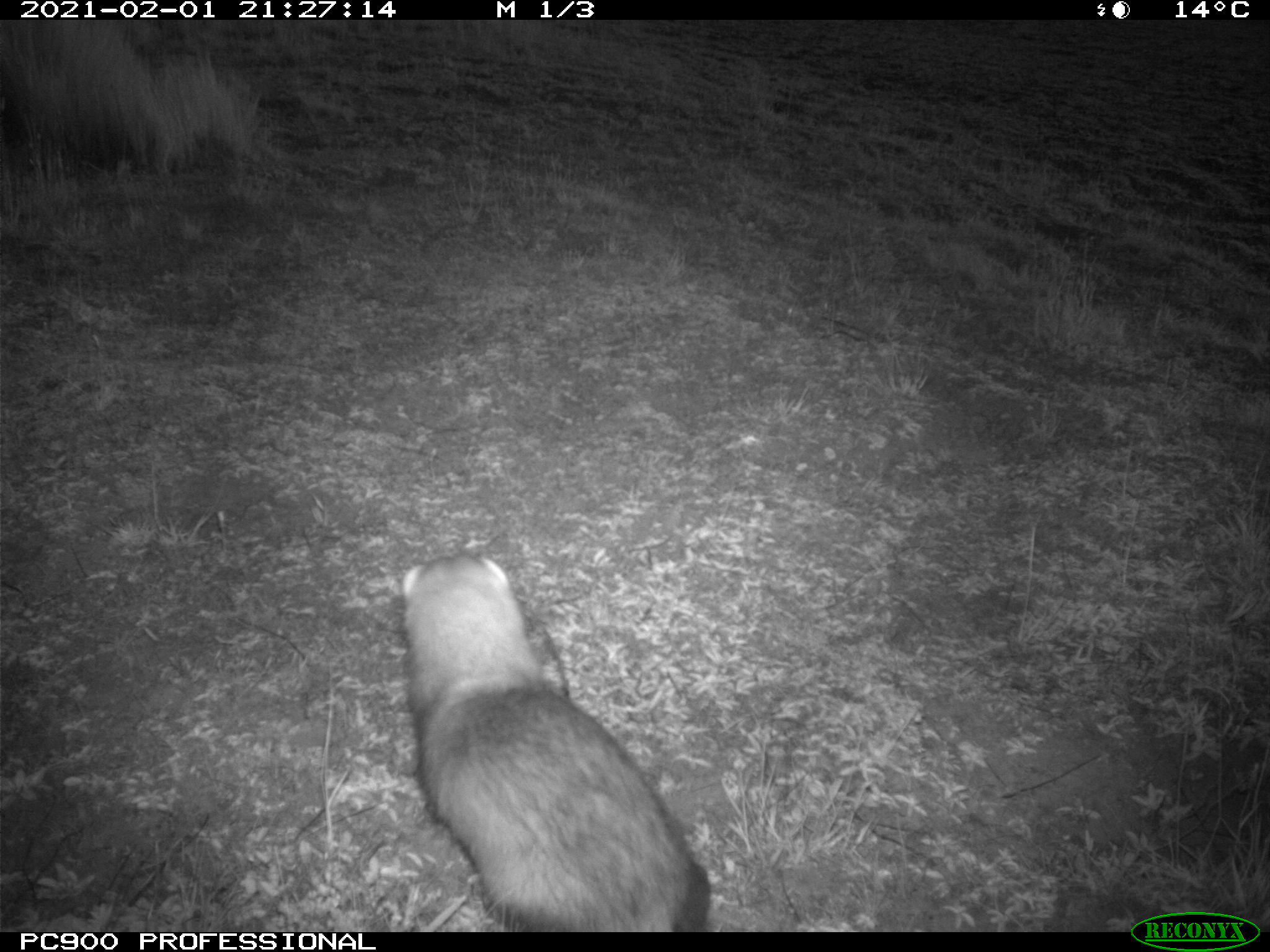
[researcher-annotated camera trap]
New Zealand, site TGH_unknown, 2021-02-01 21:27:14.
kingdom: Animalia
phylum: Chordata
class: Mammalia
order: Carnivora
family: Mustelidae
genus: Mustela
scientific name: Mustela furo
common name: ferret